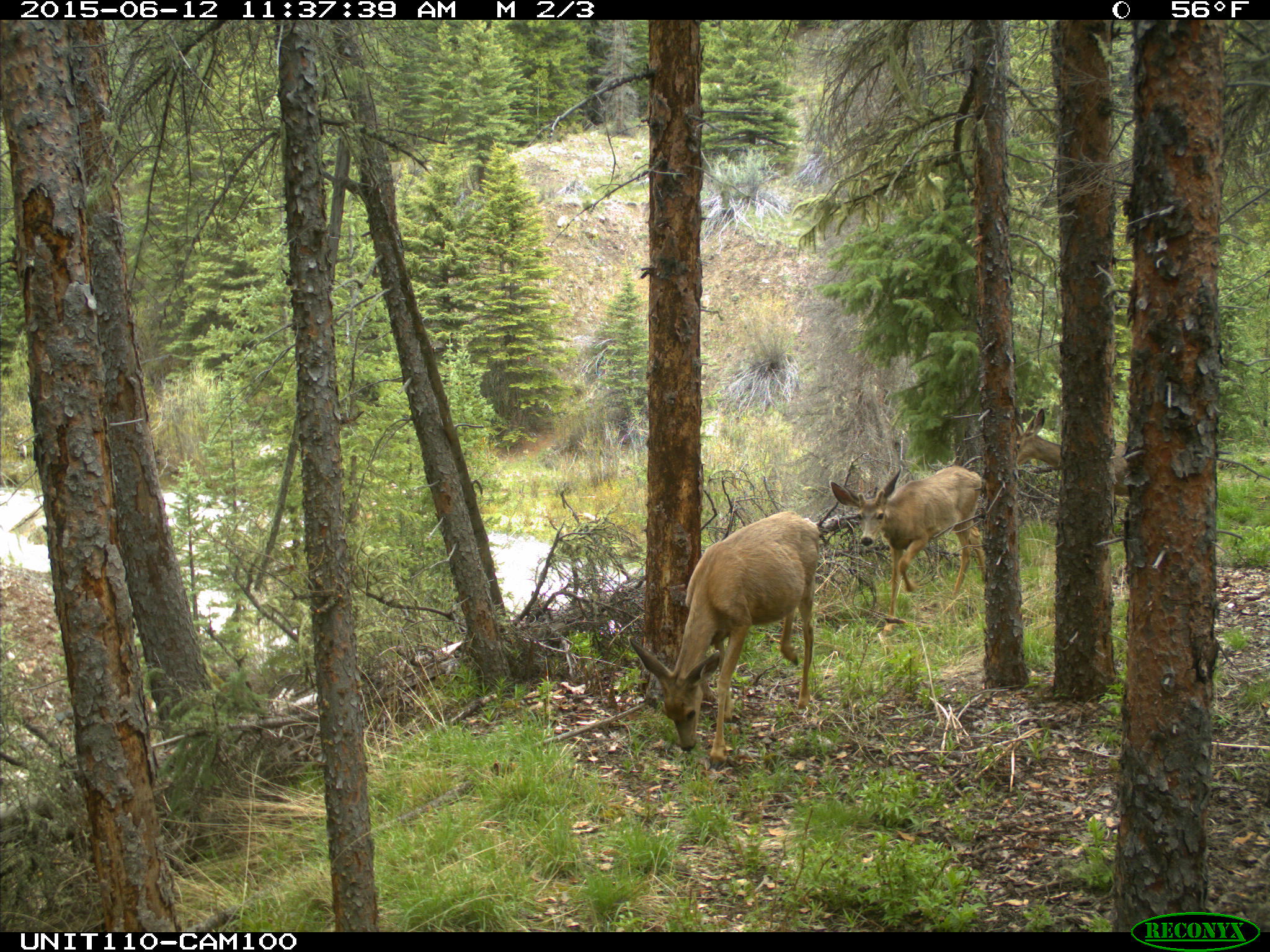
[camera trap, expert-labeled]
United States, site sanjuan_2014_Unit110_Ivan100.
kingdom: Animalia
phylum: Chordata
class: Mammalia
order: Artiodactyla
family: Cervidae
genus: Odocoileus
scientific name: Odocoileus hemionus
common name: mule deer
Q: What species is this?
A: Odocoileus hemionus (mule deer).